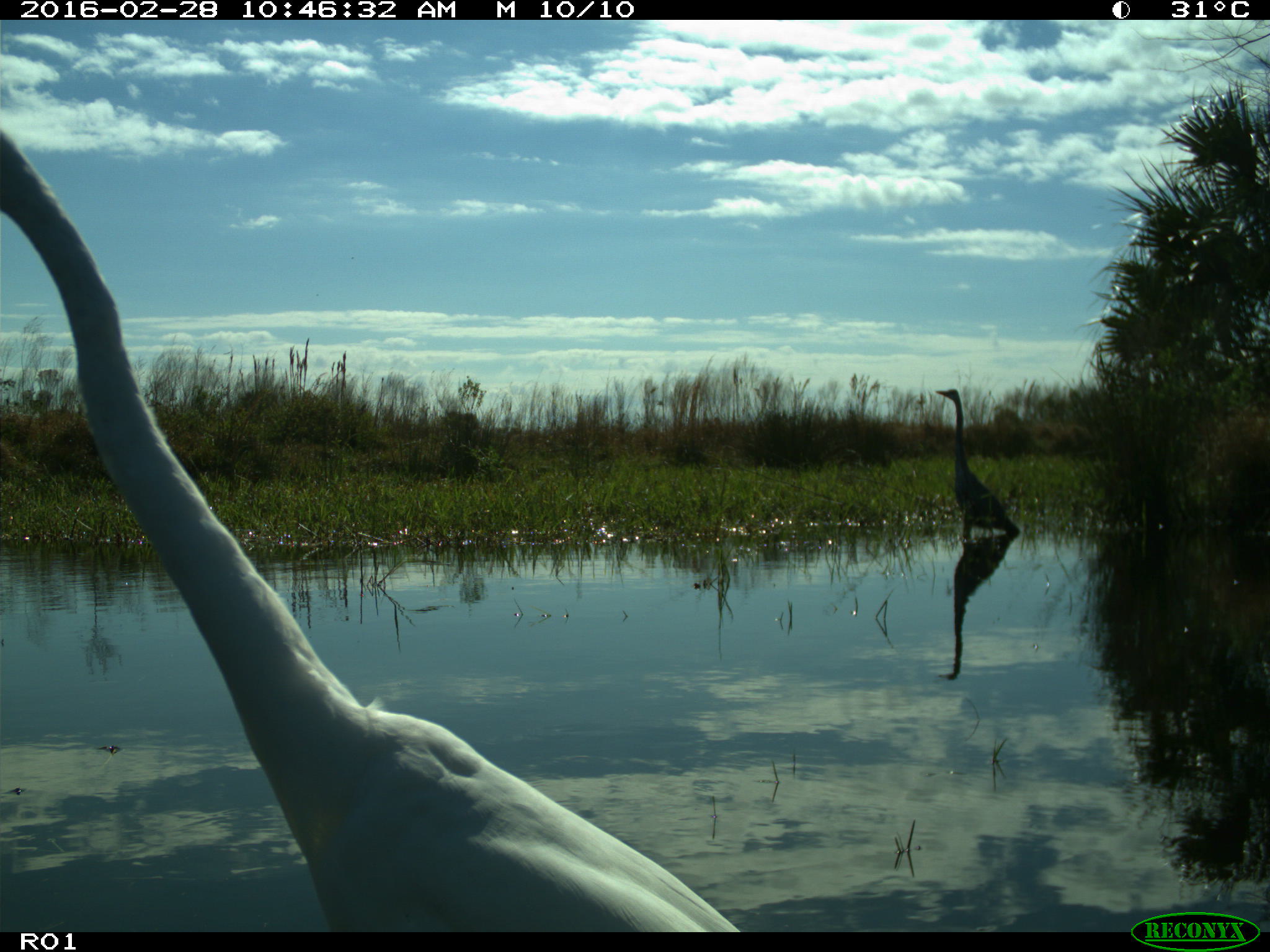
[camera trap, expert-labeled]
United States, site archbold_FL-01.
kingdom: Animalia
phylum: Chordata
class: Aves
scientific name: Aves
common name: birds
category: unidentified bird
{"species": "unidentified bird (birds) (Aves)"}